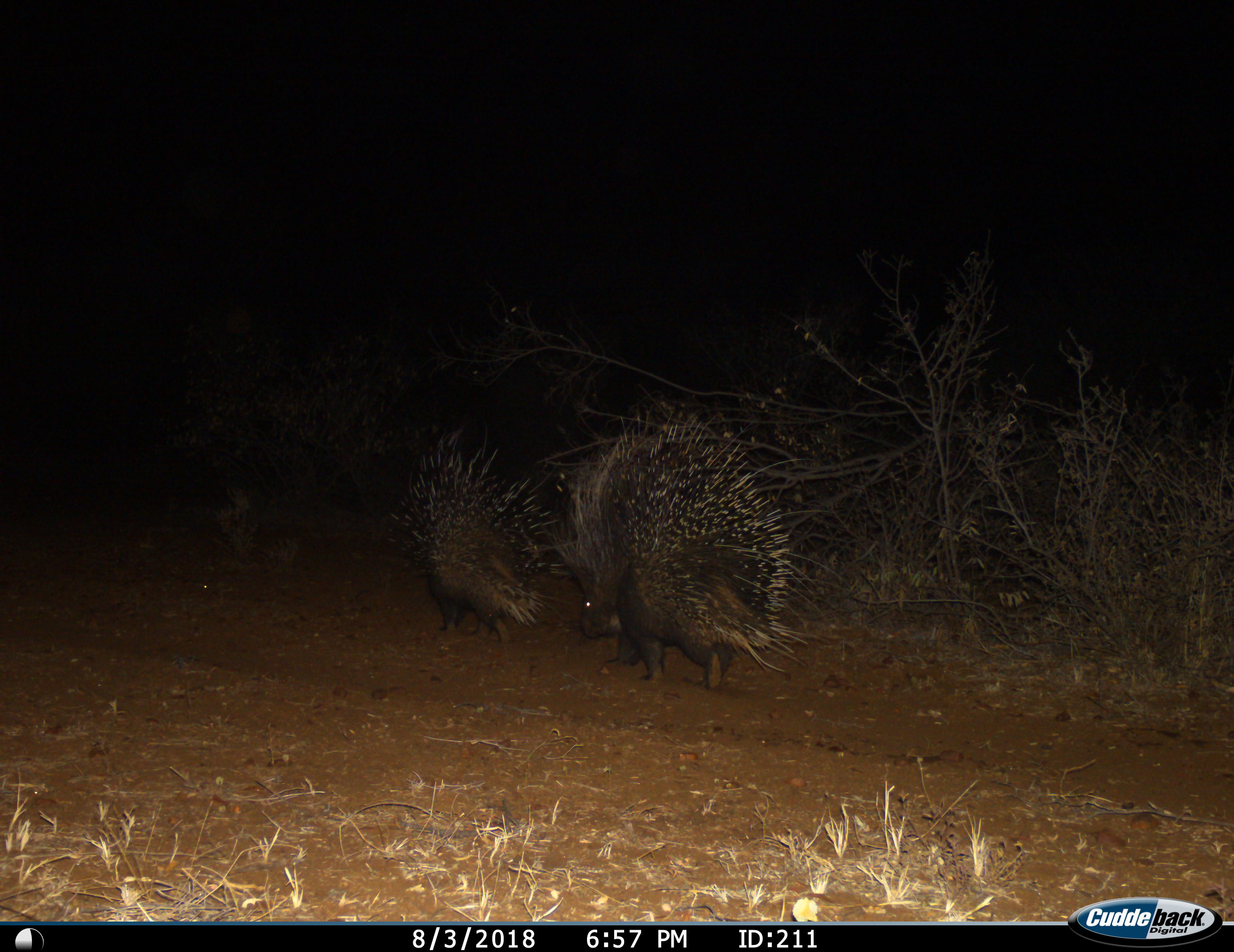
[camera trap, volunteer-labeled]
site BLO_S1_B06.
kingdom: Animalia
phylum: Chordata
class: Mammalia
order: Rodentia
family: Hystricidae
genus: Hystrix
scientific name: Hystrix cristata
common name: crested porcupine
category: porcupine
Porcupine (crested porcupine) (Hystrix cristata), count 2. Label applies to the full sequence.